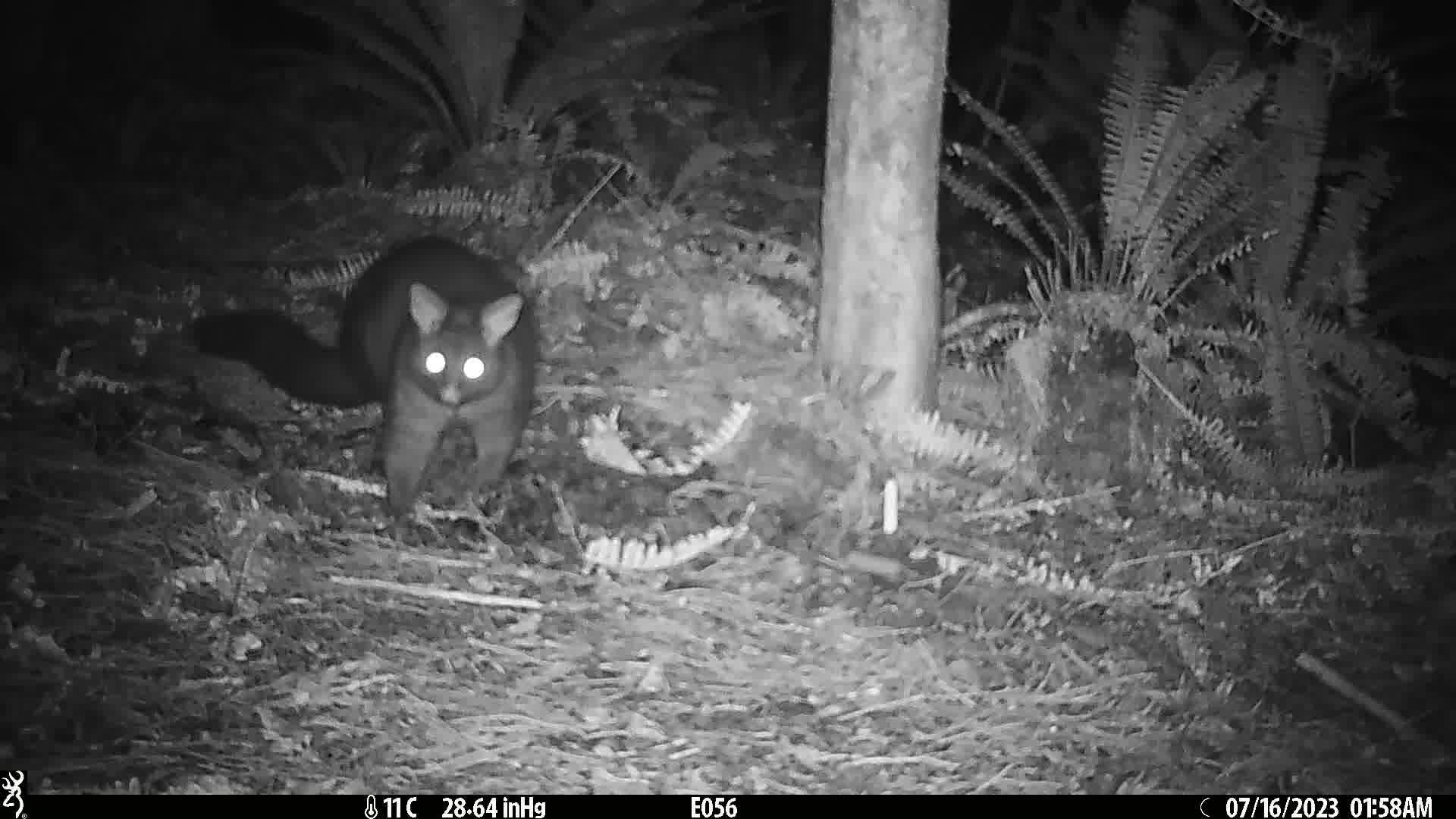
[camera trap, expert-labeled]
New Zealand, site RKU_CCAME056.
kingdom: Animalia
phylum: Chordata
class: Mammalia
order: Diprotodontia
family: Phalangeridae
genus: Trichosurus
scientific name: Trichosurus vulpecula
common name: common brushtail possum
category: possum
Possum (common brushtail possum) (Trichosurus vulpecula).